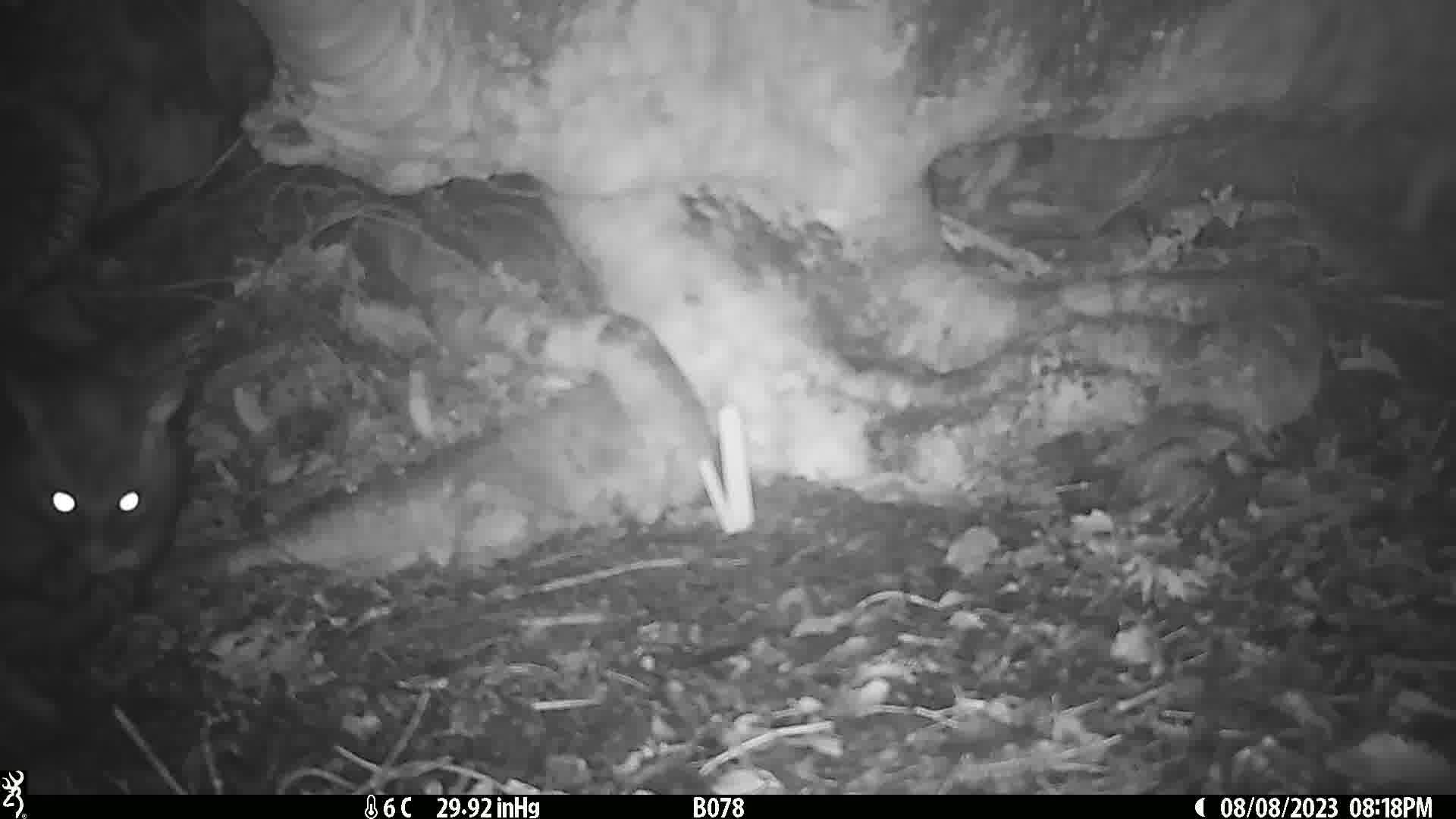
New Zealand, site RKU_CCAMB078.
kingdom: Animalia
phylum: Chordata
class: Mammalia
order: Diprotodontia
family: Phalangeridae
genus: Trichosurus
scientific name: Trichosurus vulpecula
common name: common brushtail possum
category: possum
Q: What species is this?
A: Possum (common brushtail possum) (Trichosurus vulpecula).